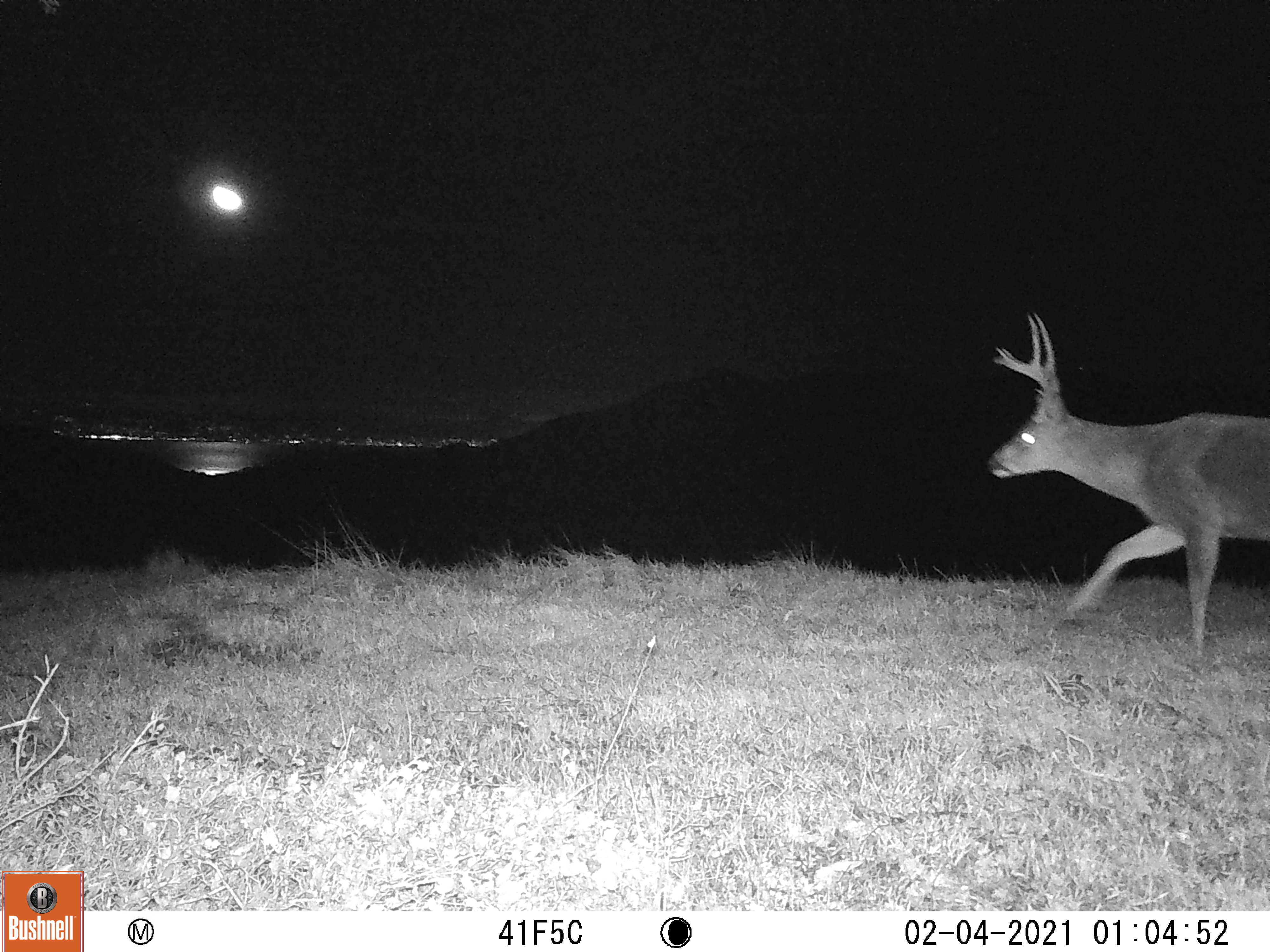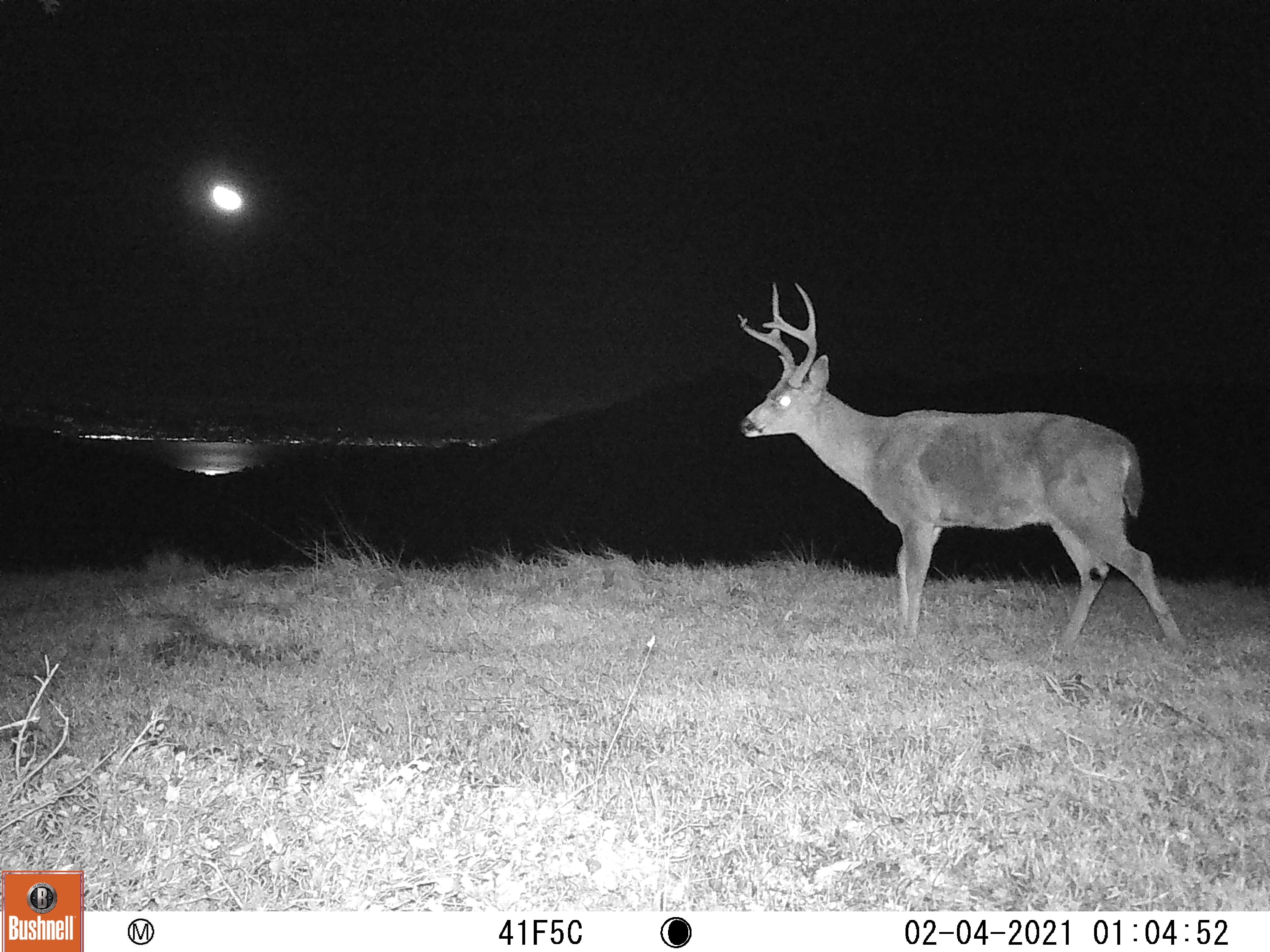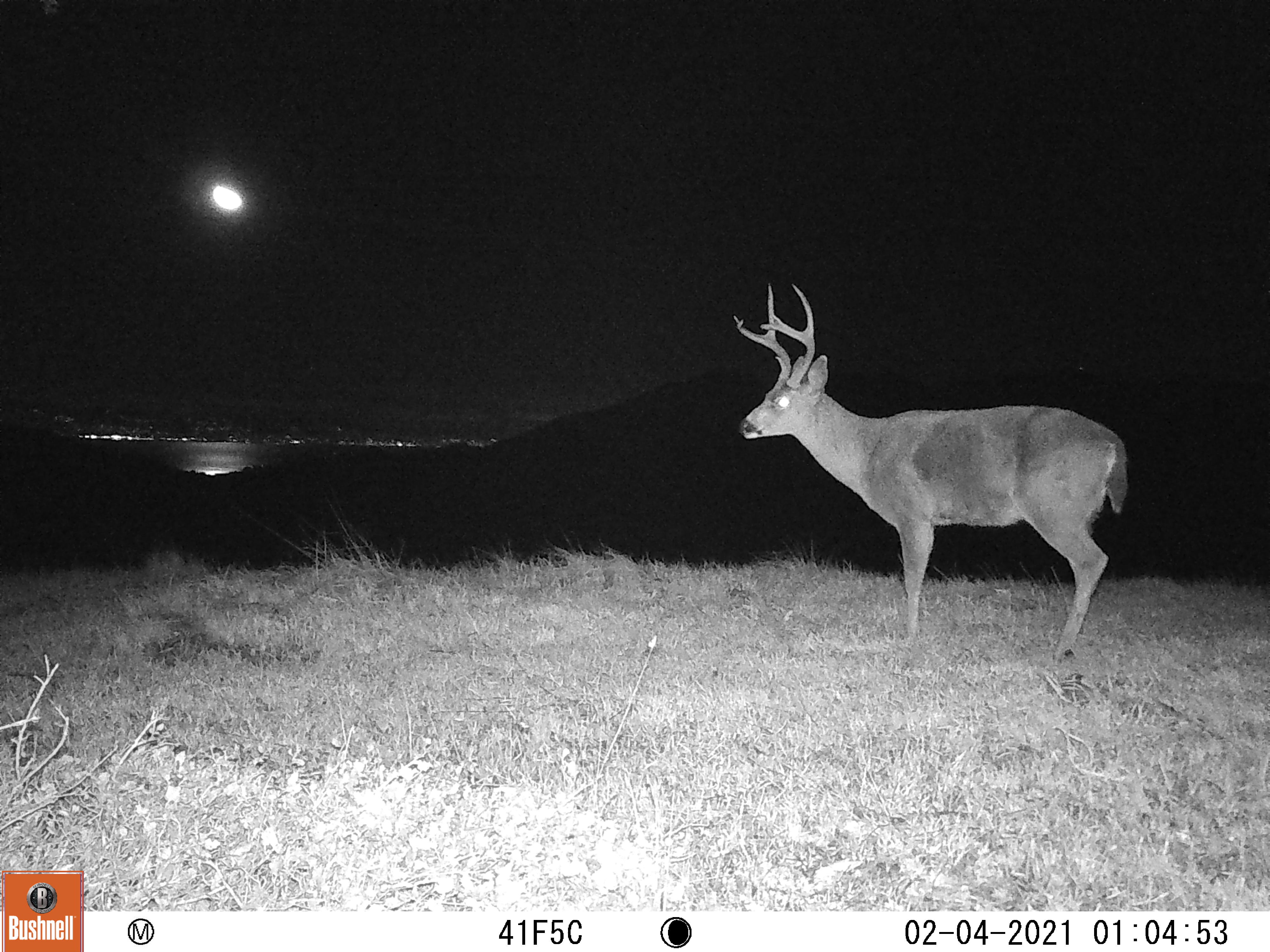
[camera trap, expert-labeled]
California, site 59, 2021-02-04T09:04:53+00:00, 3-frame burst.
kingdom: Animalia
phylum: Chordata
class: Mammalia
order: Artiodactyla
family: Cervidae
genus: Odocoileus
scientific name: Odocoileus hemionus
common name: mule deer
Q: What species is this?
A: Mule deer (Odocoileus hemionus).